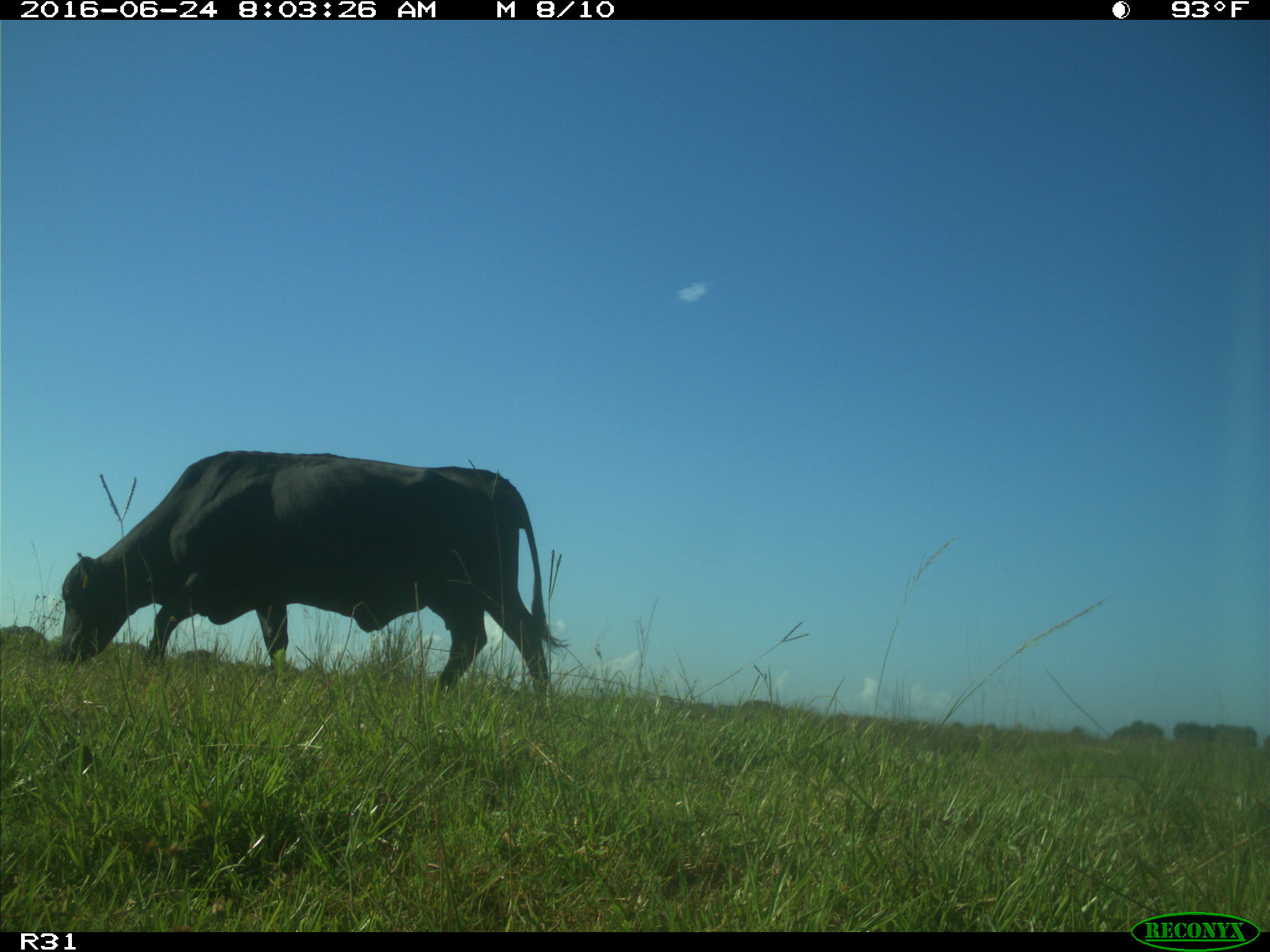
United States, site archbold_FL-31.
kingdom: Animalia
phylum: Chordata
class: Mammalia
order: Artiodactyla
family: Bovidae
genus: Bos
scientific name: Bos taurus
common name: domestic cow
Bos taurus (domestic cow).